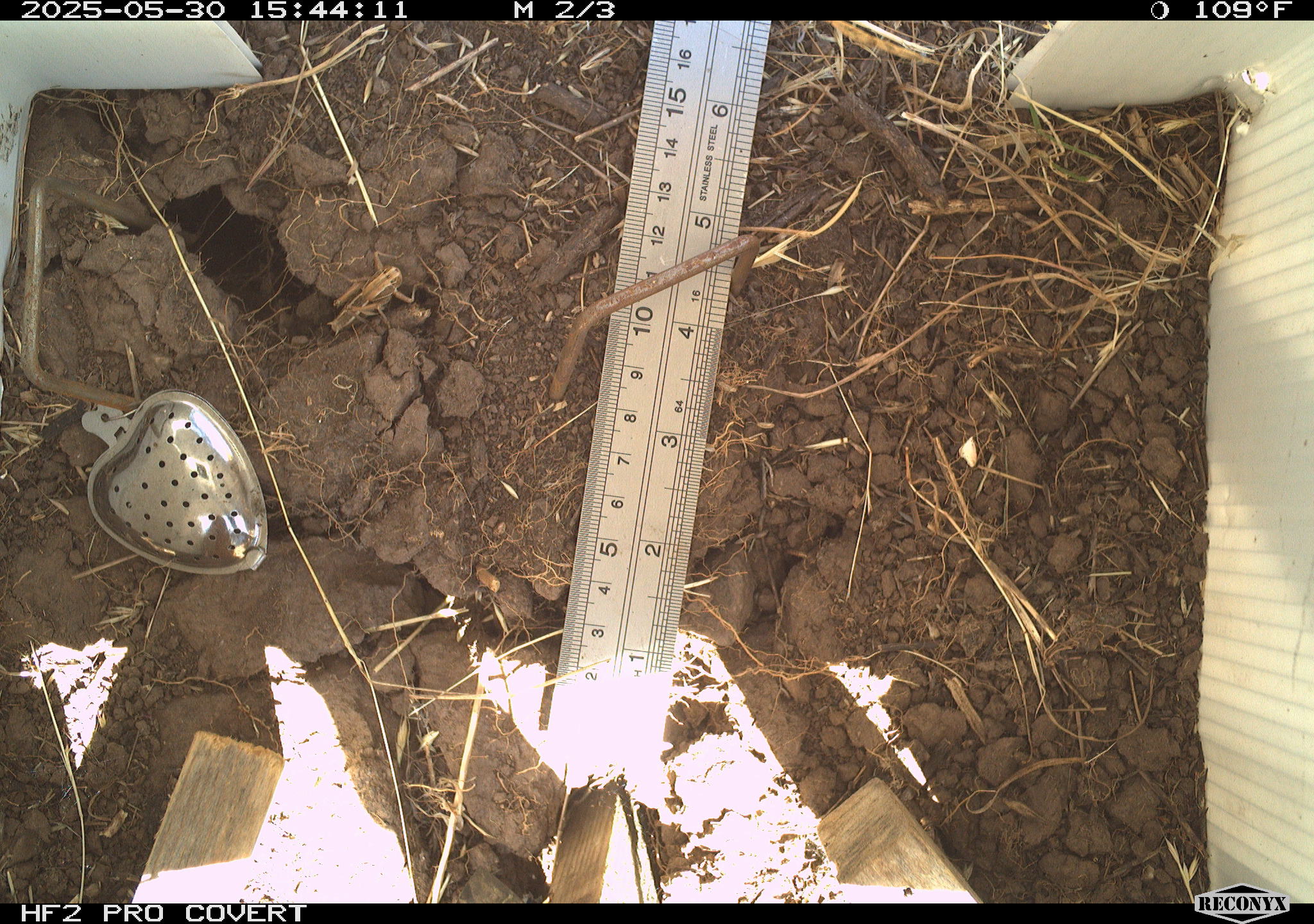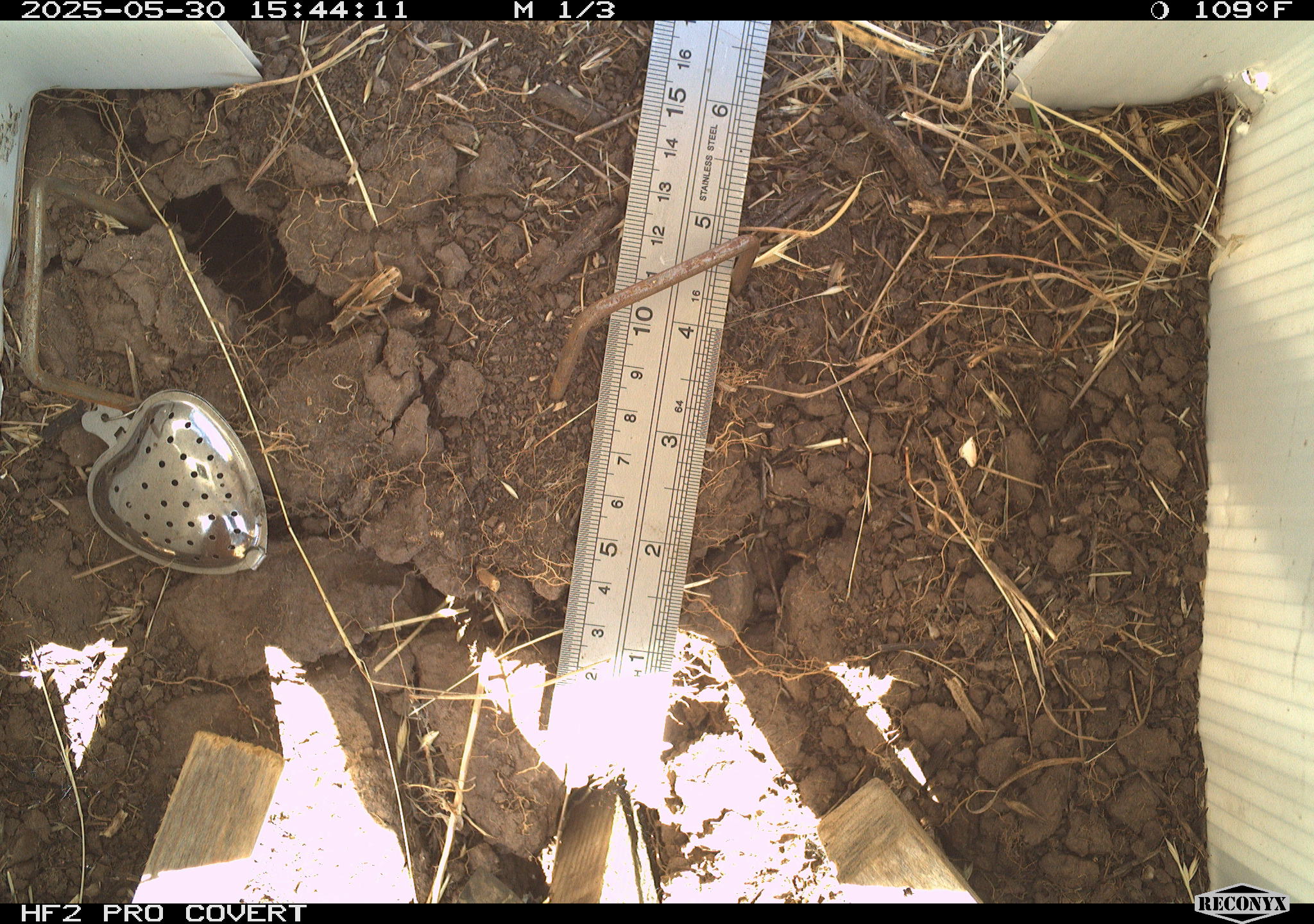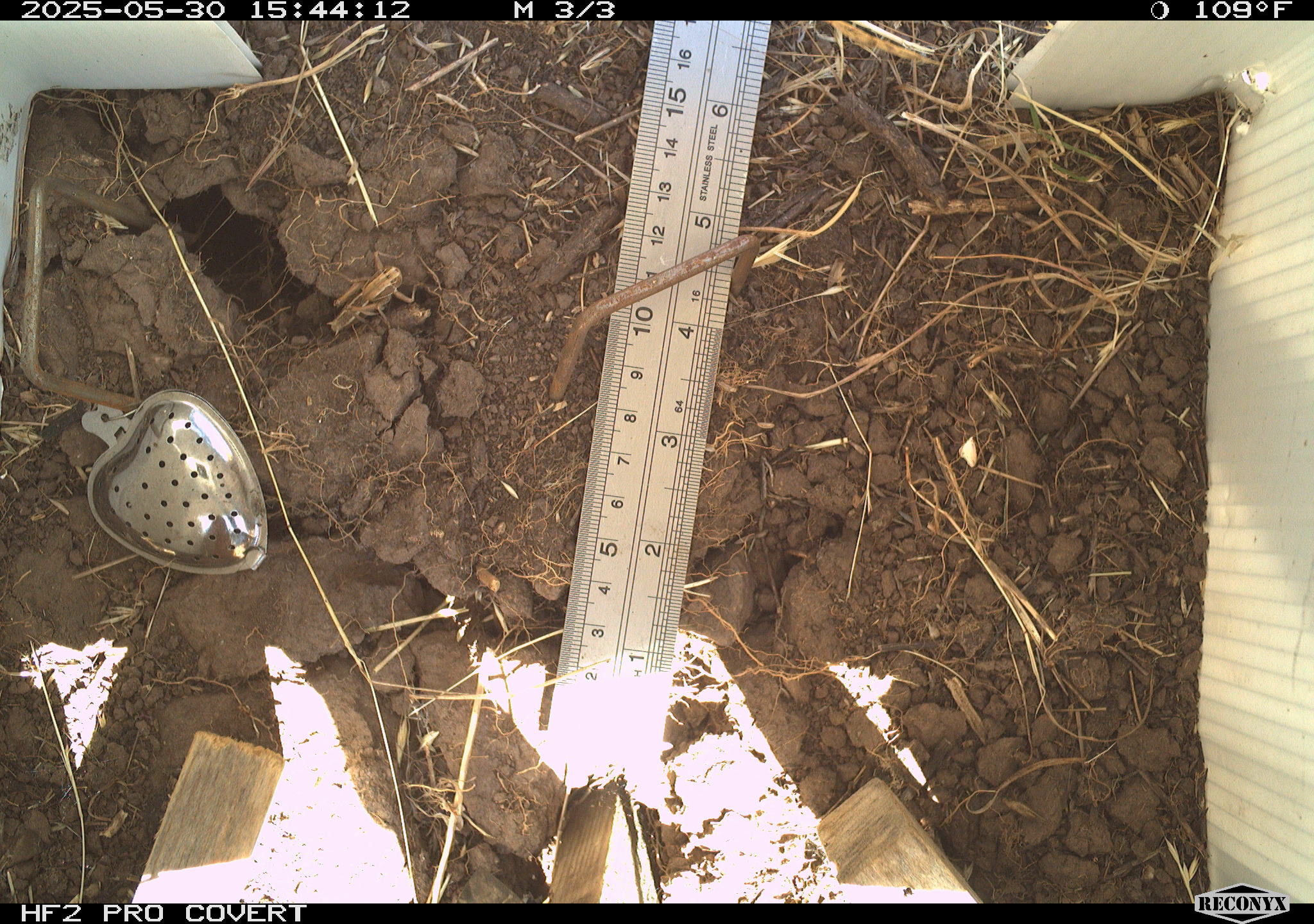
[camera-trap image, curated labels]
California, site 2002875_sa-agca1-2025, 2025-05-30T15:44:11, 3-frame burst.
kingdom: Animalia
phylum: Arthropoda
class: Insecta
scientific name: Insecta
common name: insect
Insect (Insecta).